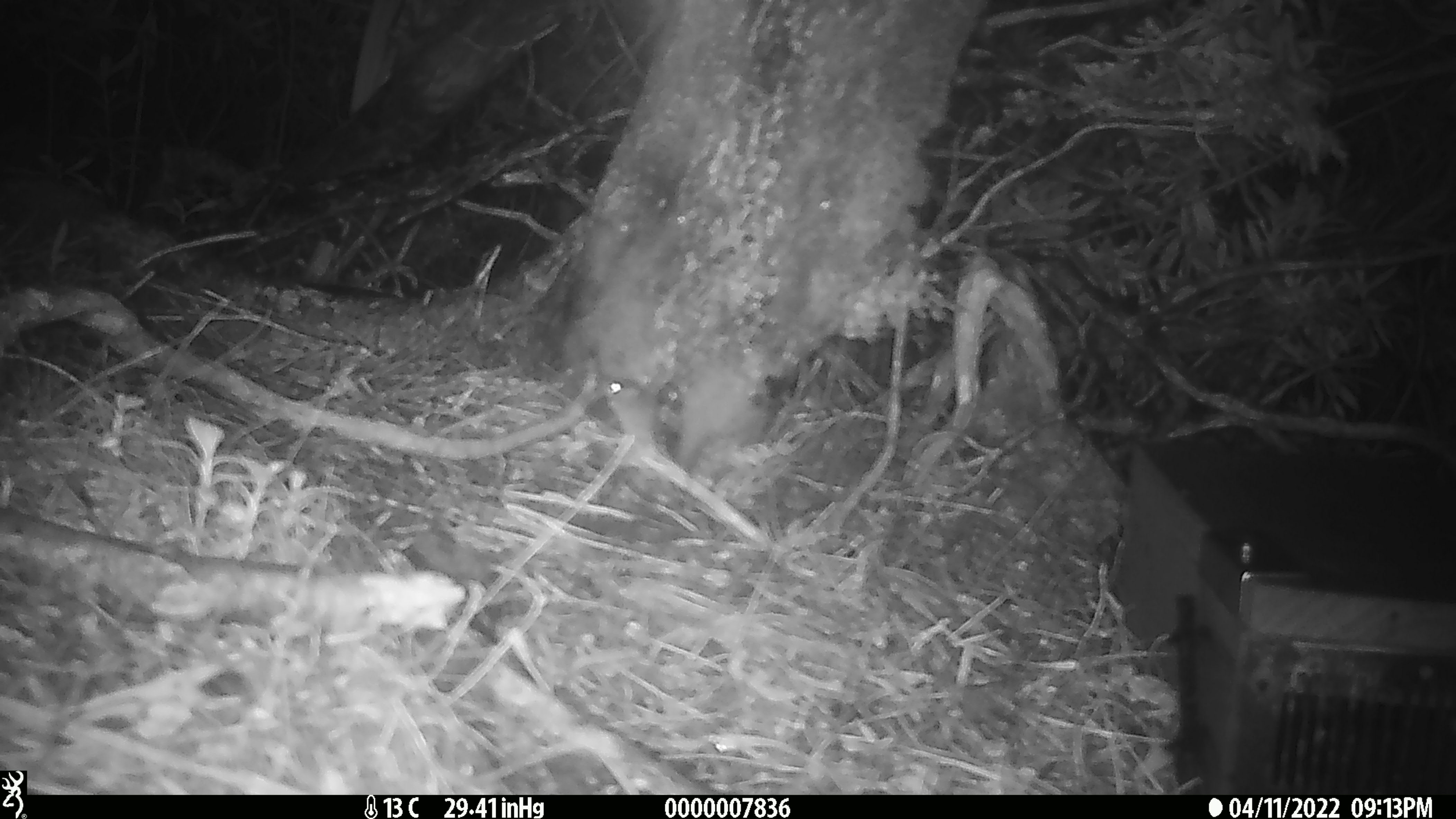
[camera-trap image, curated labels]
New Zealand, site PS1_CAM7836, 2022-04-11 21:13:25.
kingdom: Animalia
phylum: Chordata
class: Mammalia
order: Rodentia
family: Muridae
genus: Mus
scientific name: Mus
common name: mouse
Mouse (Mus).